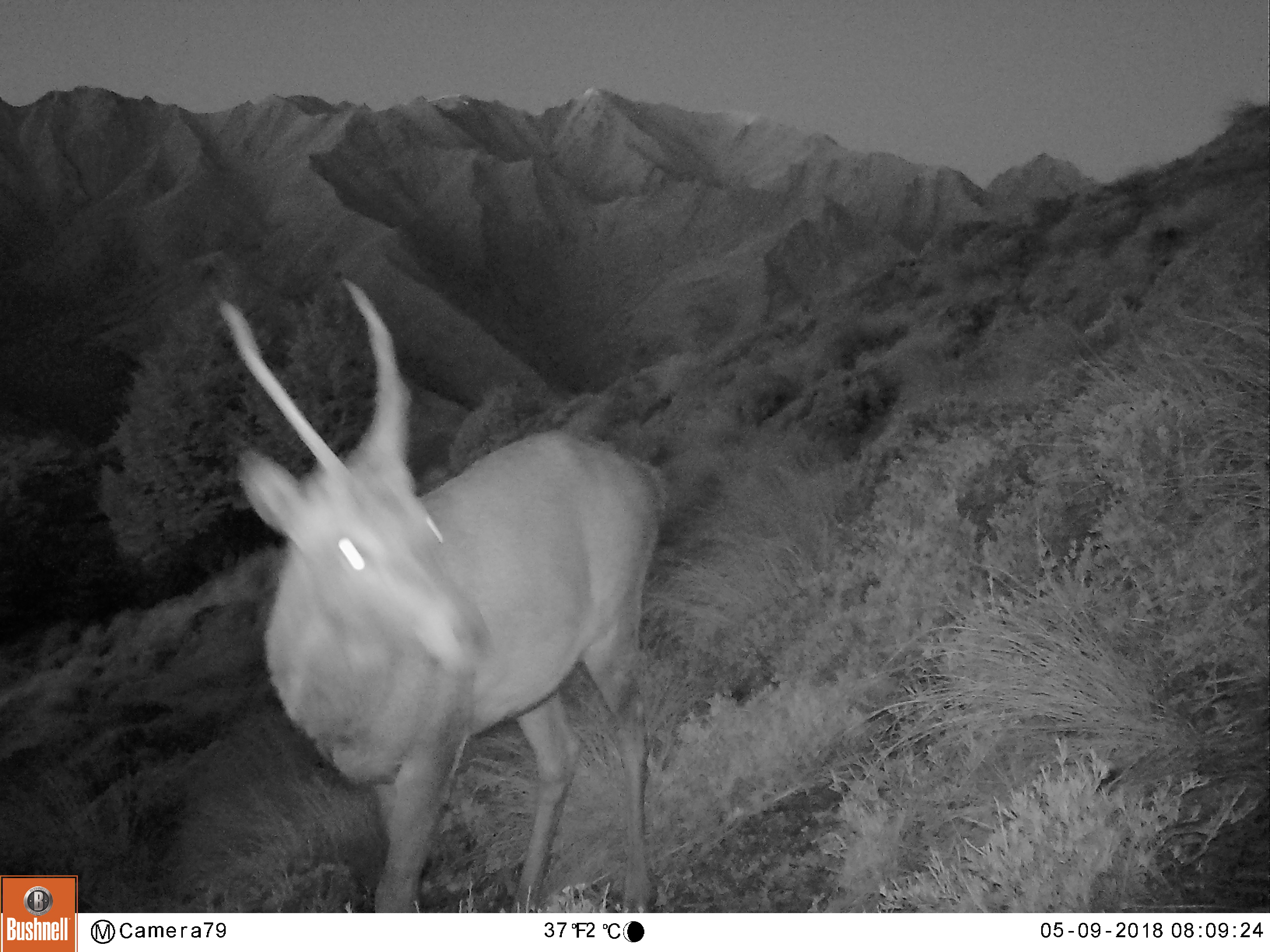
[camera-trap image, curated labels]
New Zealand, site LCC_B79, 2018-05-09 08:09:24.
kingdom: Animalia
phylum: Chordata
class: Mammalia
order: Artiodactyla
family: Cervidae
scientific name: Cervidae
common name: deer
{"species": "deer (Cervidae)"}